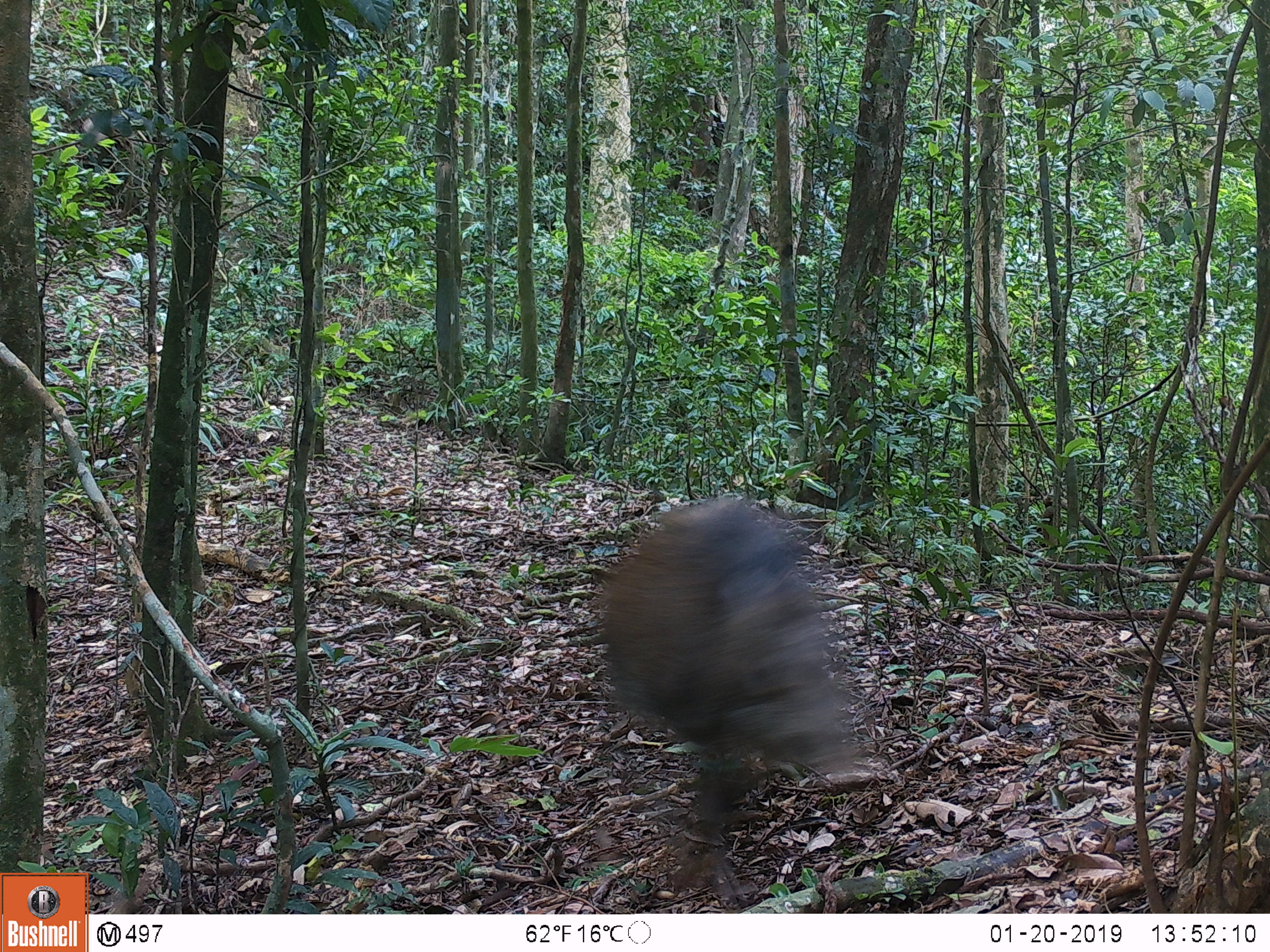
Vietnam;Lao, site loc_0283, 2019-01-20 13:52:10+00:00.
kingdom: Animalia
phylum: Chordata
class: Mammalia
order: Artiodactyla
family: Suidae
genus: Sus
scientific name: Sus scrofa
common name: eurasian wild pig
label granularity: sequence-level